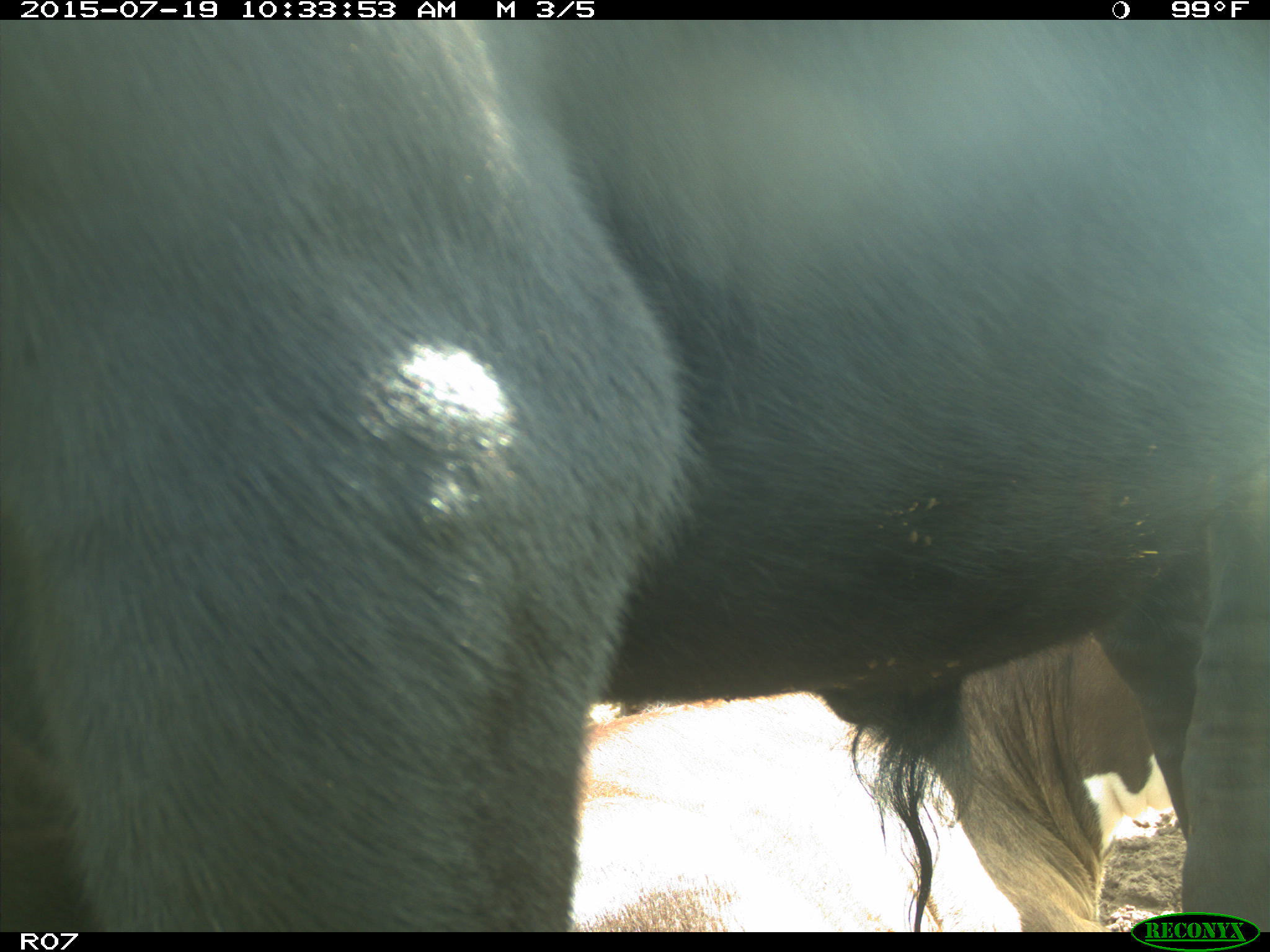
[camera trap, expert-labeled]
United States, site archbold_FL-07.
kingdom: Animalia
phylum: Chordata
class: Mammalia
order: Artiodactyla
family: Bovidae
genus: Bos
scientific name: Bos taurus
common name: domestic cow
Bos taurus (domestic cow).